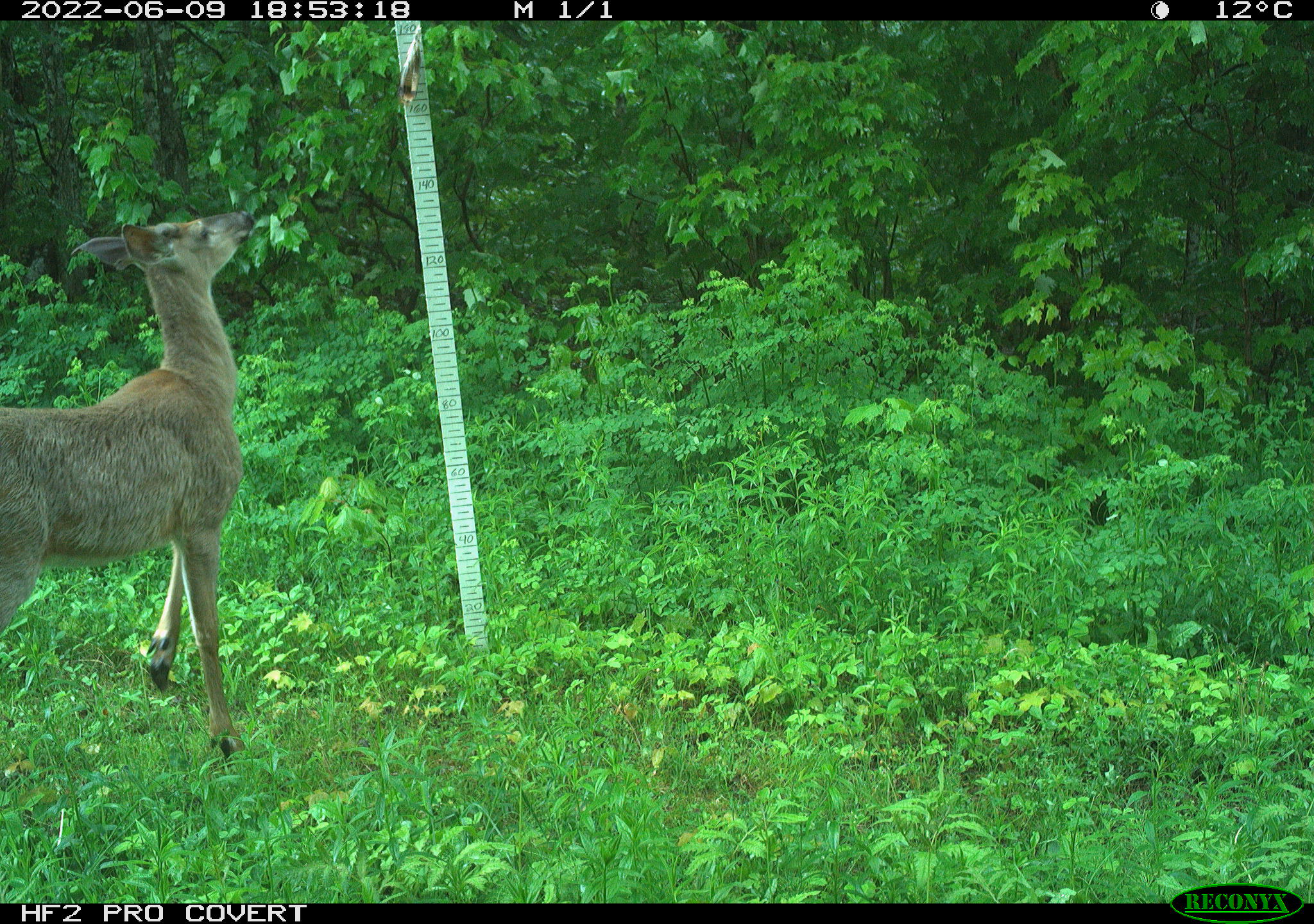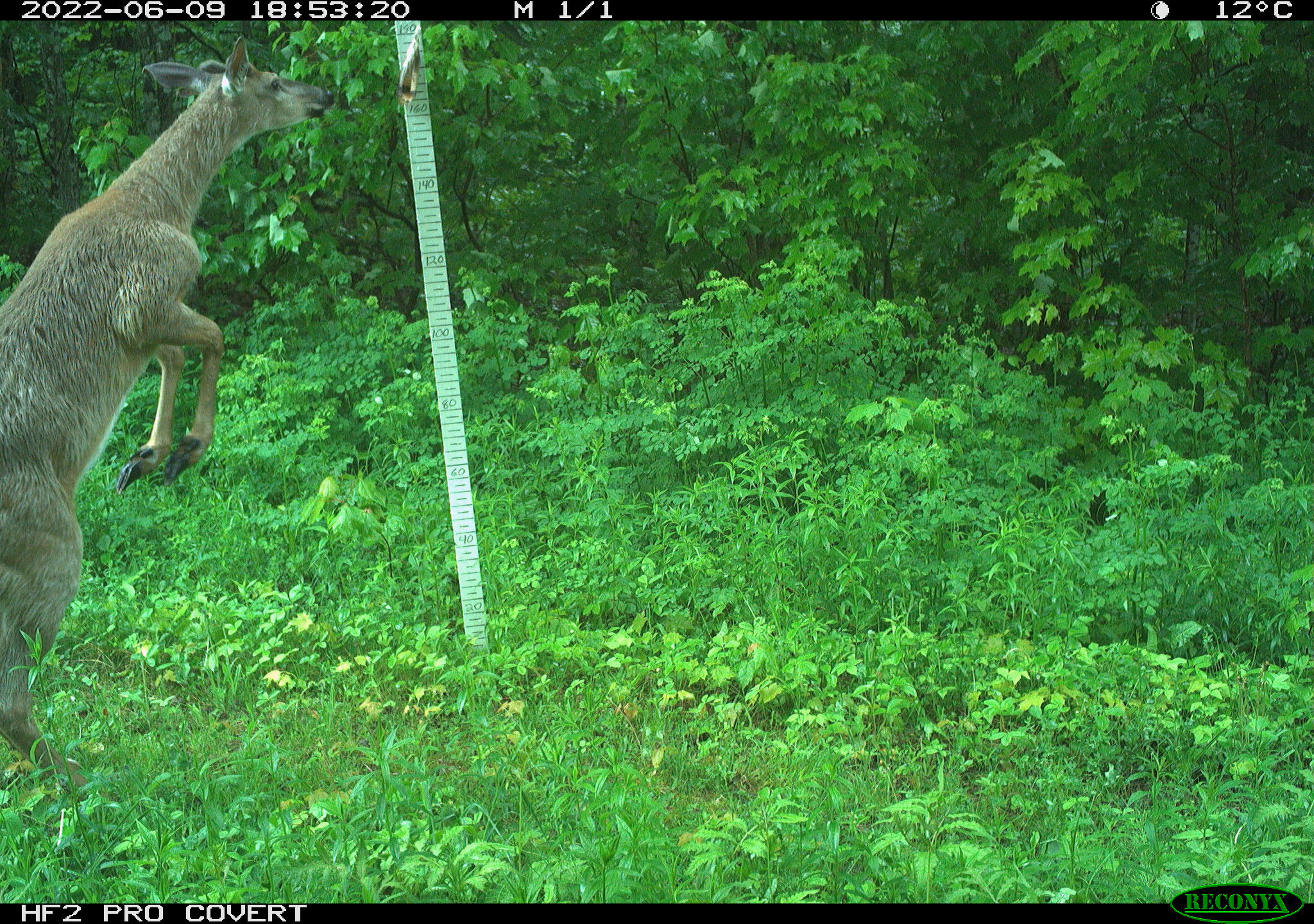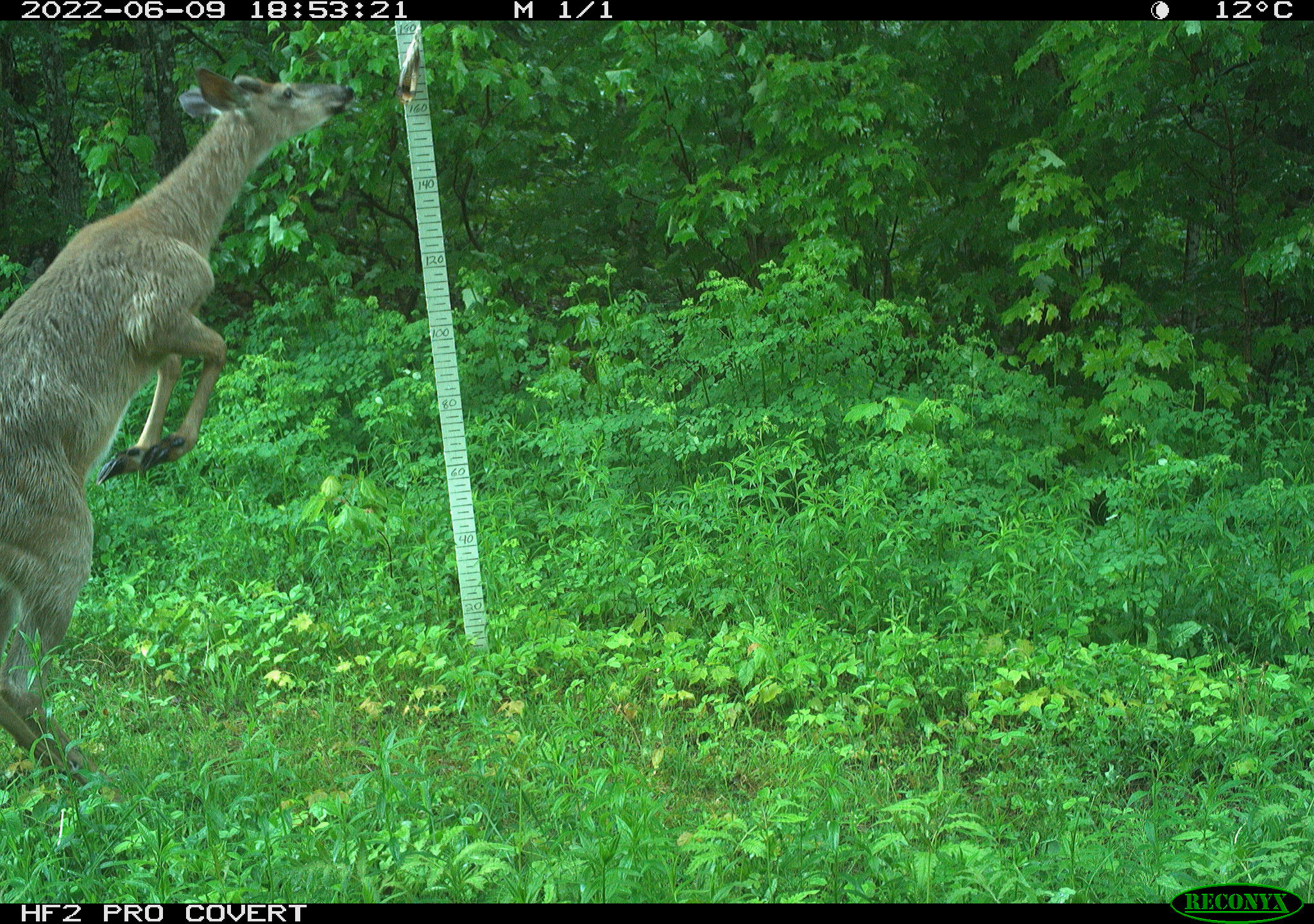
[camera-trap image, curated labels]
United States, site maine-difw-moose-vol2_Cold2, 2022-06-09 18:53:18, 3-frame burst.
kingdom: Animalia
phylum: Chordata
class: Mammalia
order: Artiodactyla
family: Cervidae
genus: Odocoileus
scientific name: Odocoileus virginianus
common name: white-tailed deer